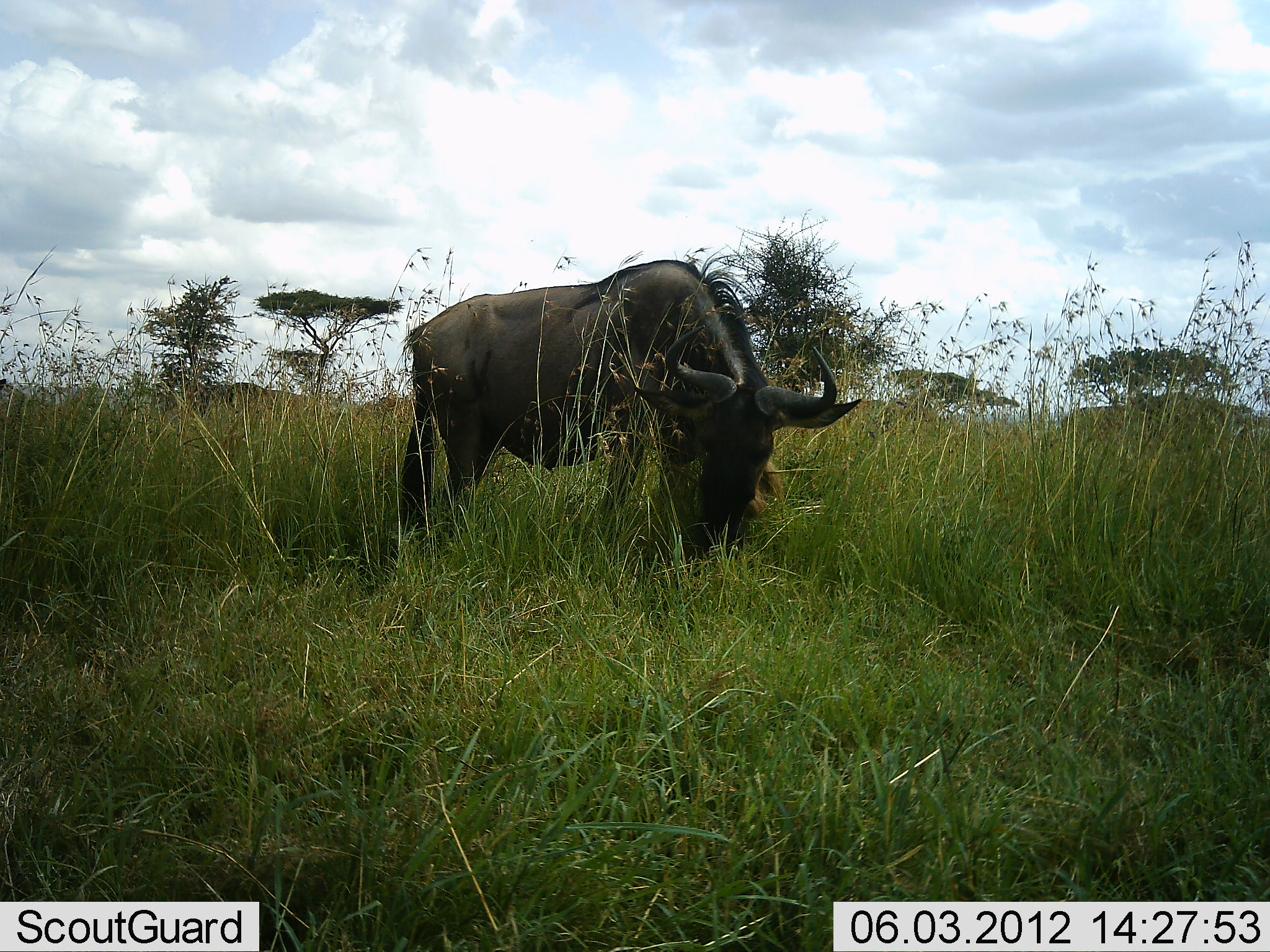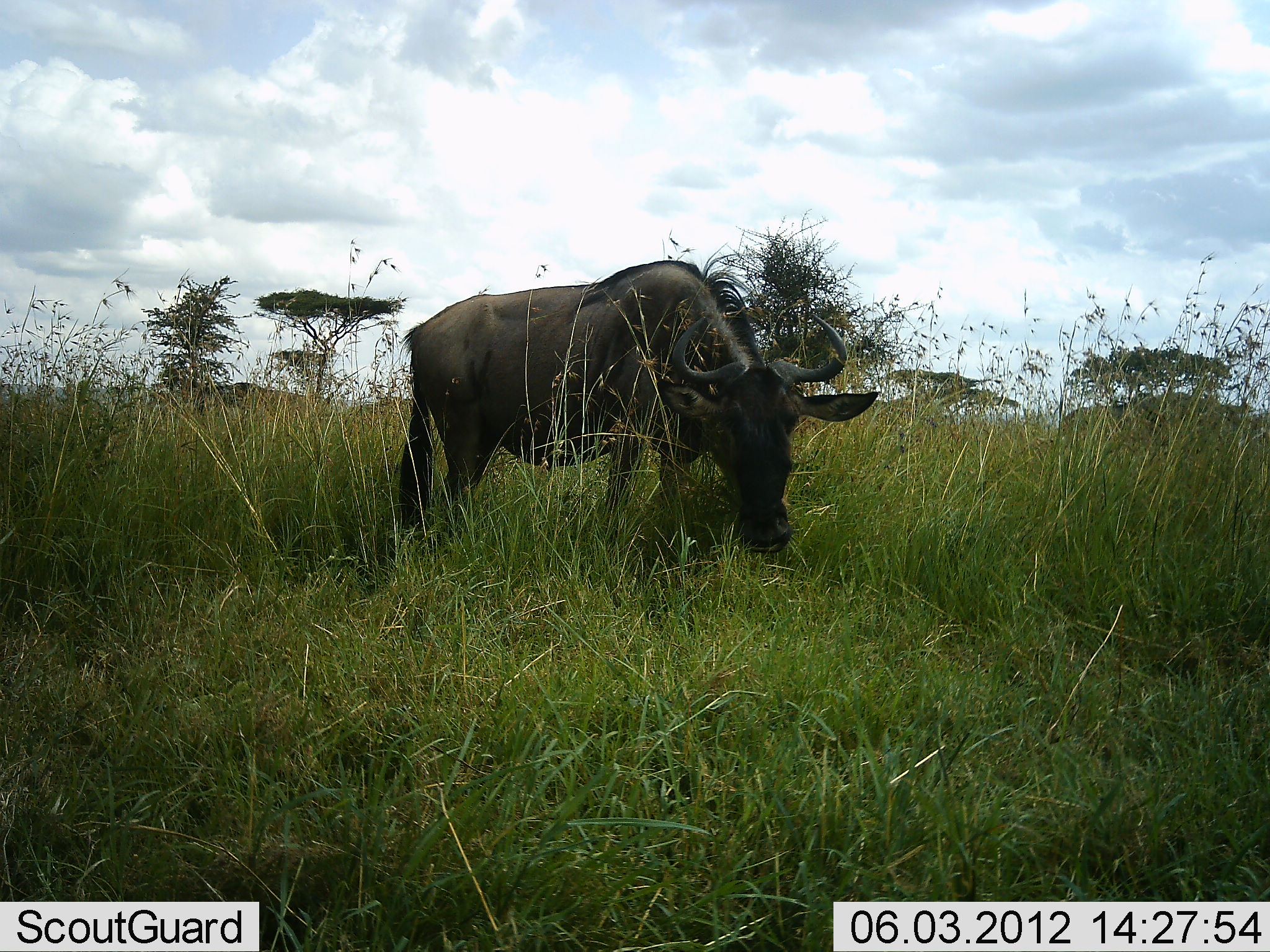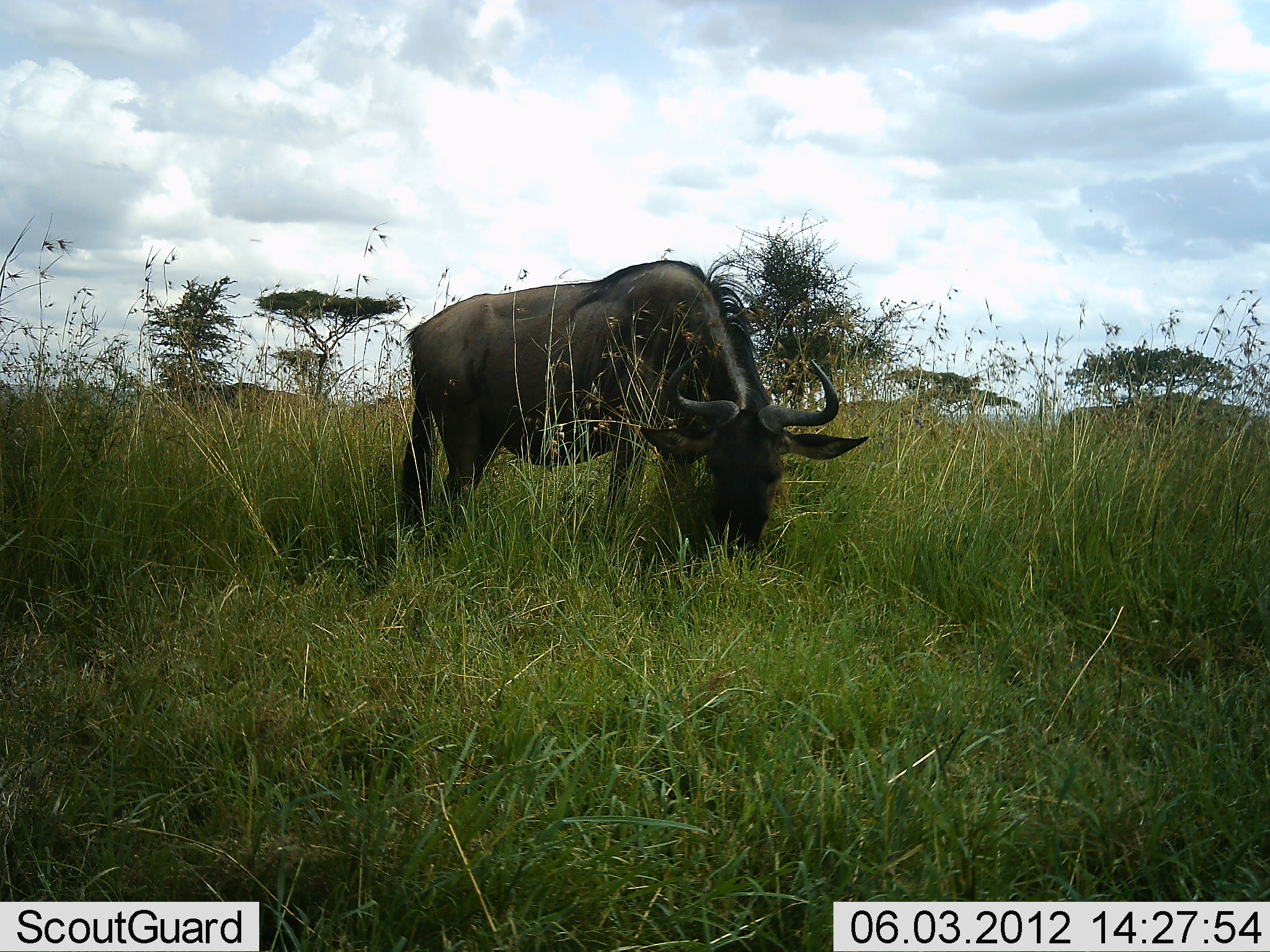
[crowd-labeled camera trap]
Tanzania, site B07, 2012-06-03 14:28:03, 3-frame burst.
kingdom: Animalia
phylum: Chordata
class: Mammalia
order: Artiodactyla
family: Bovidae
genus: Connochaetes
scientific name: Connochaetes taurinus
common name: blue wildebeest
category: wildebeest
Wildebeest (blue wildebeest) (Connochaetes taurinus), count 1. Behavior (volunteer vote fractions): standing 40%, resting 0%, moving 0%, interacting 0%. Young present (vote fraction): 0%. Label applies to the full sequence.